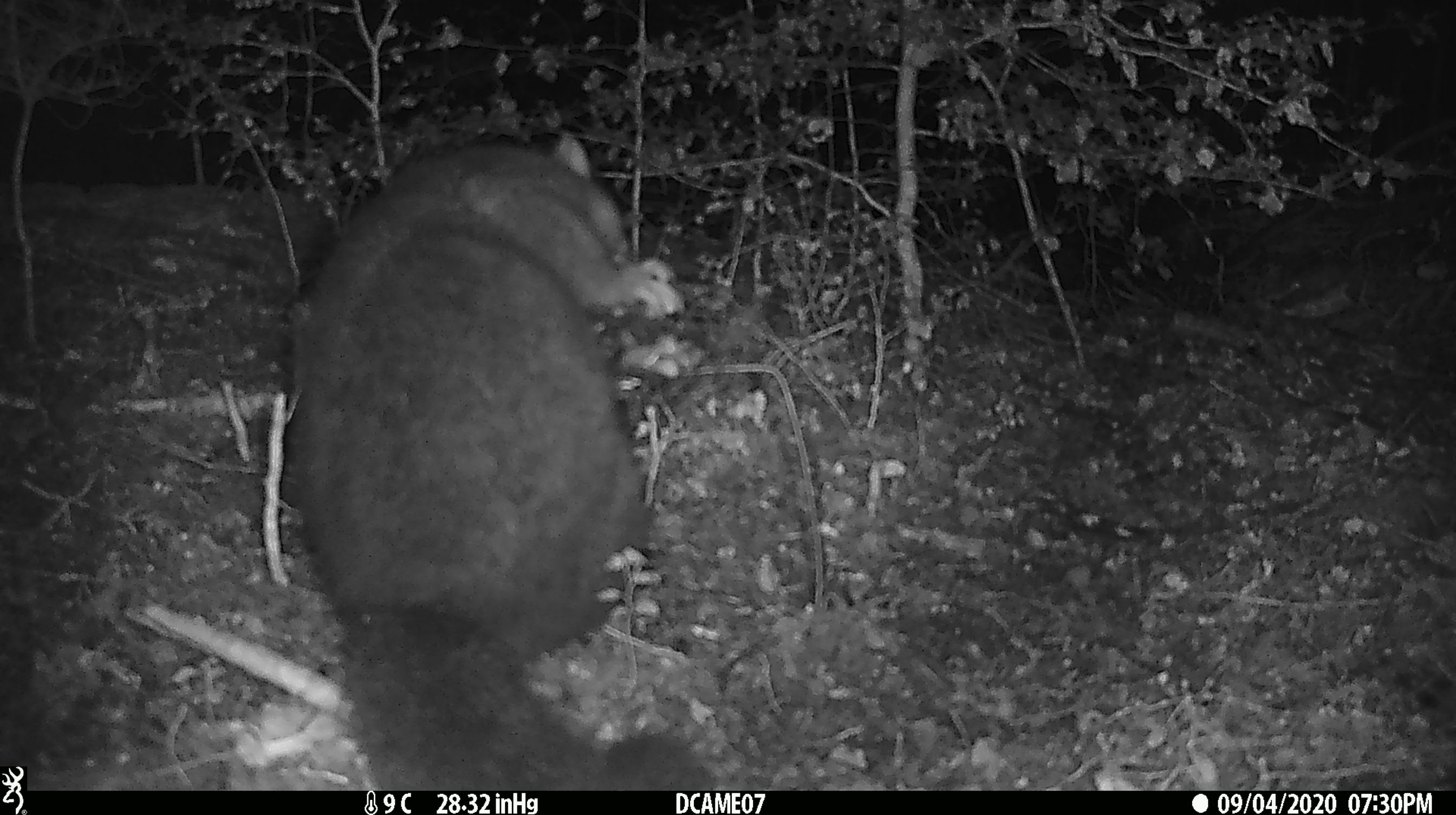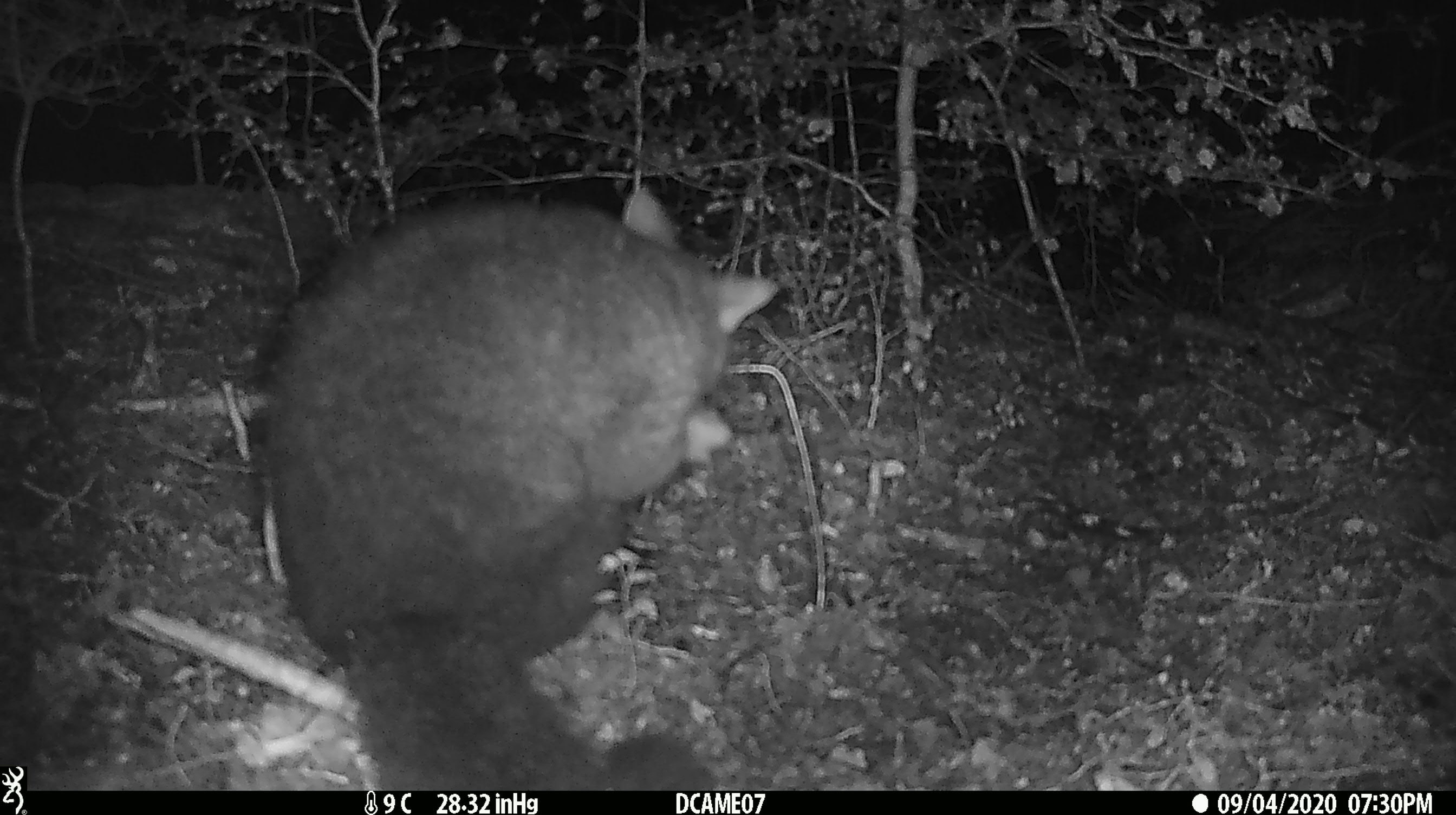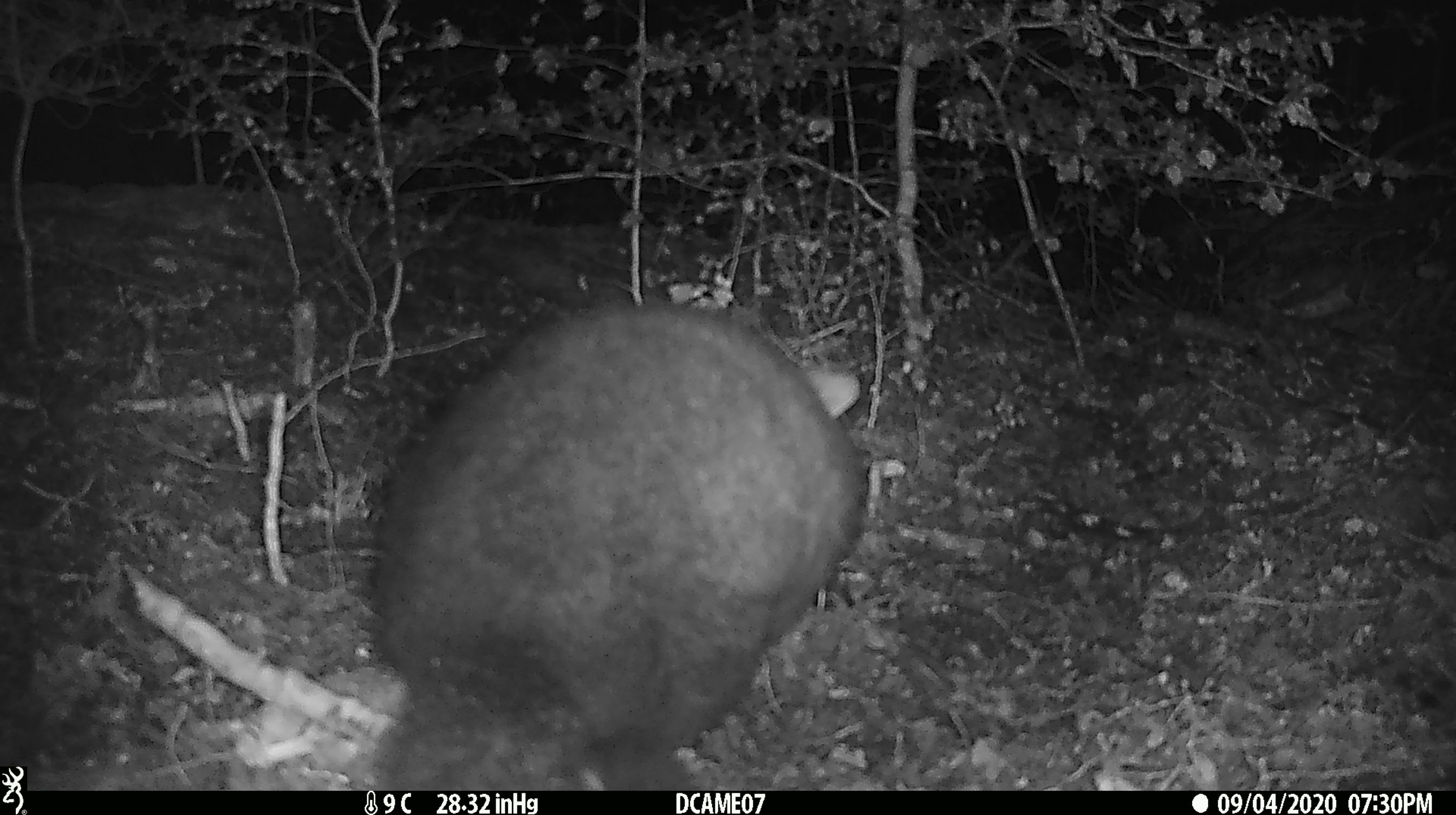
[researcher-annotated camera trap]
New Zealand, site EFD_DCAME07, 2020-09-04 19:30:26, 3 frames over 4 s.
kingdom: Animalia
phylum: Chordata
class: Mammalia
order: Diprotodontia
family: Phalangeridae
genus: Trichosurus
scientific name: Trichosurus vulpecula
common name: common brushtail possum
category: possum